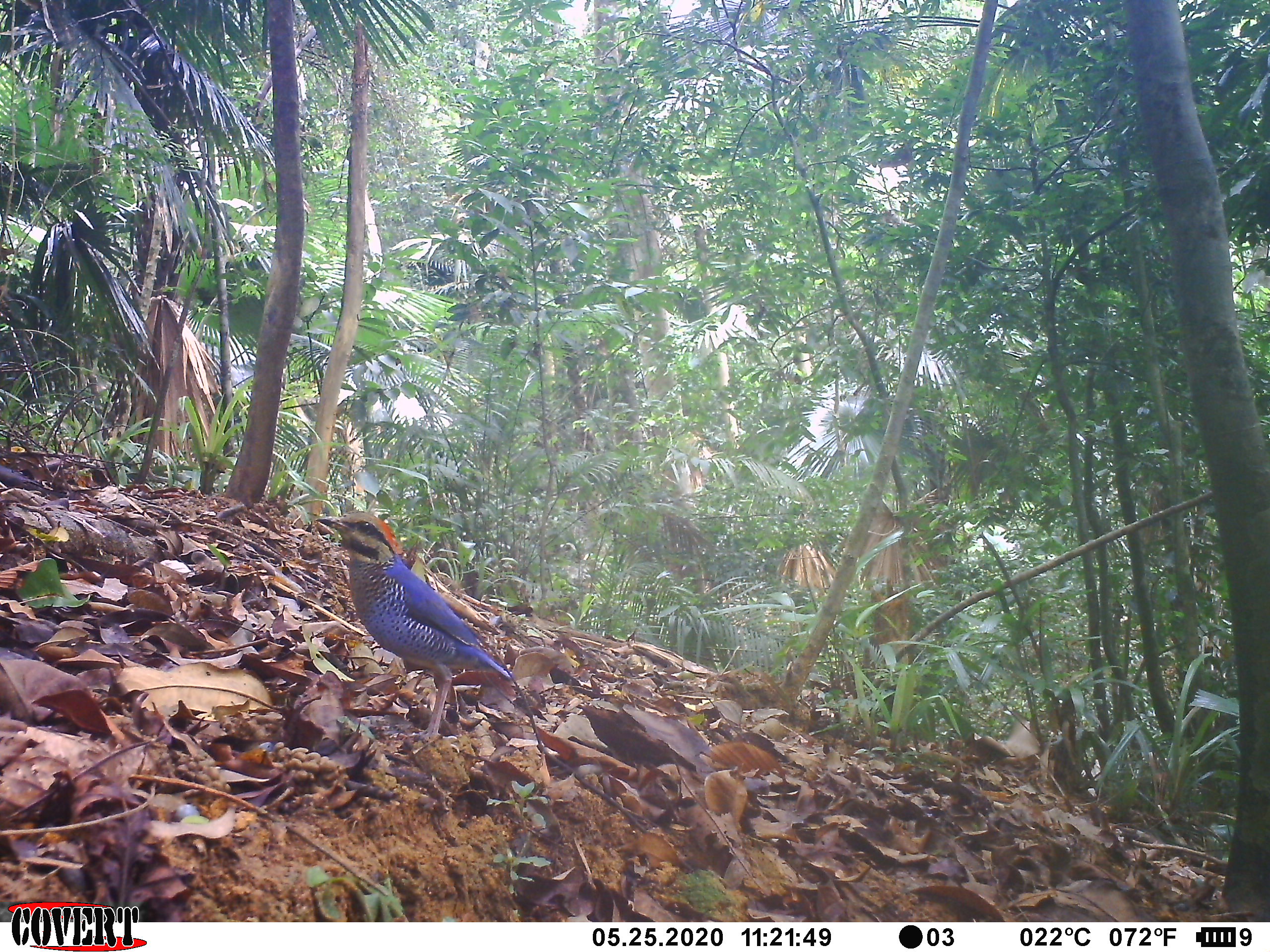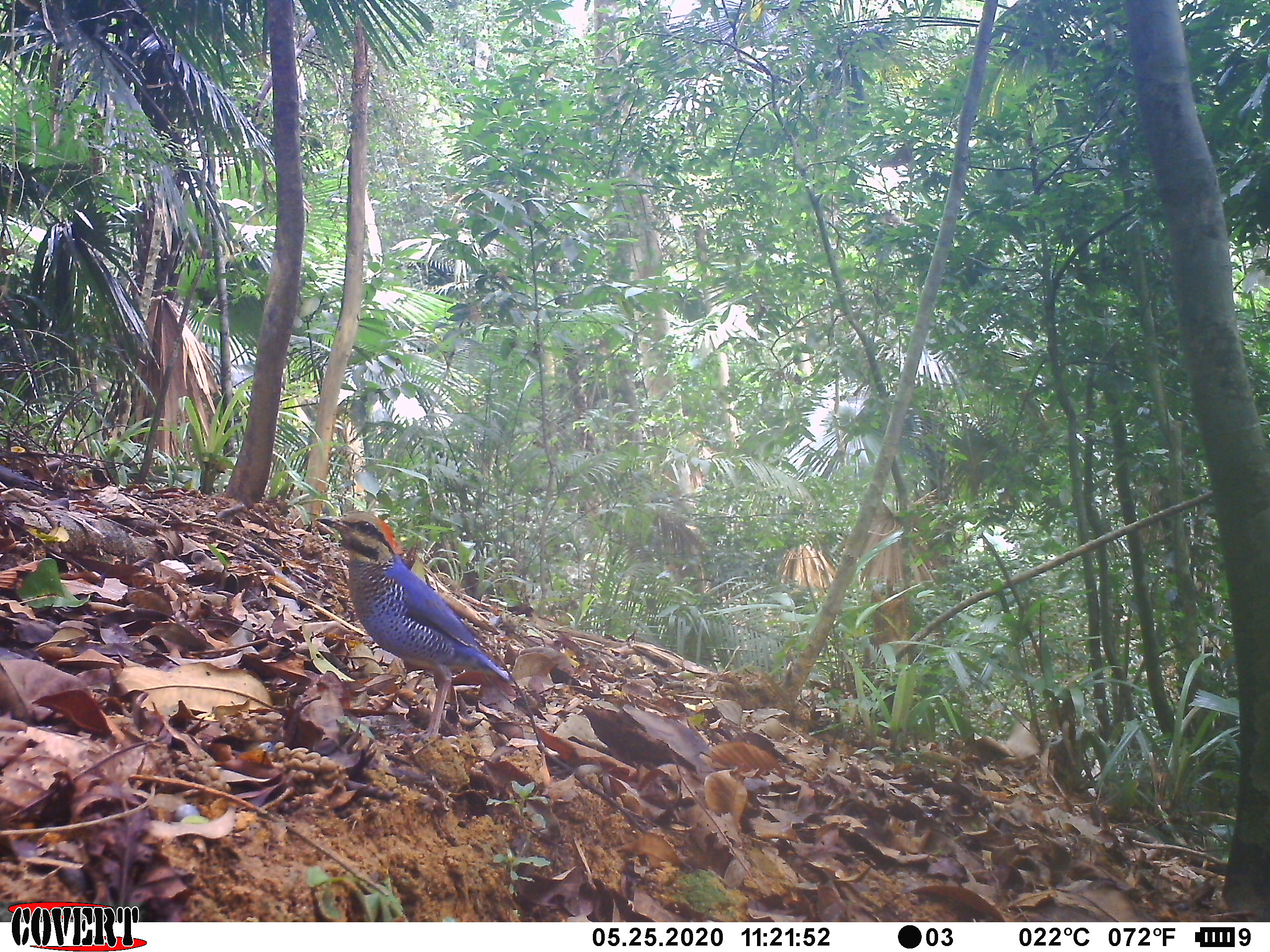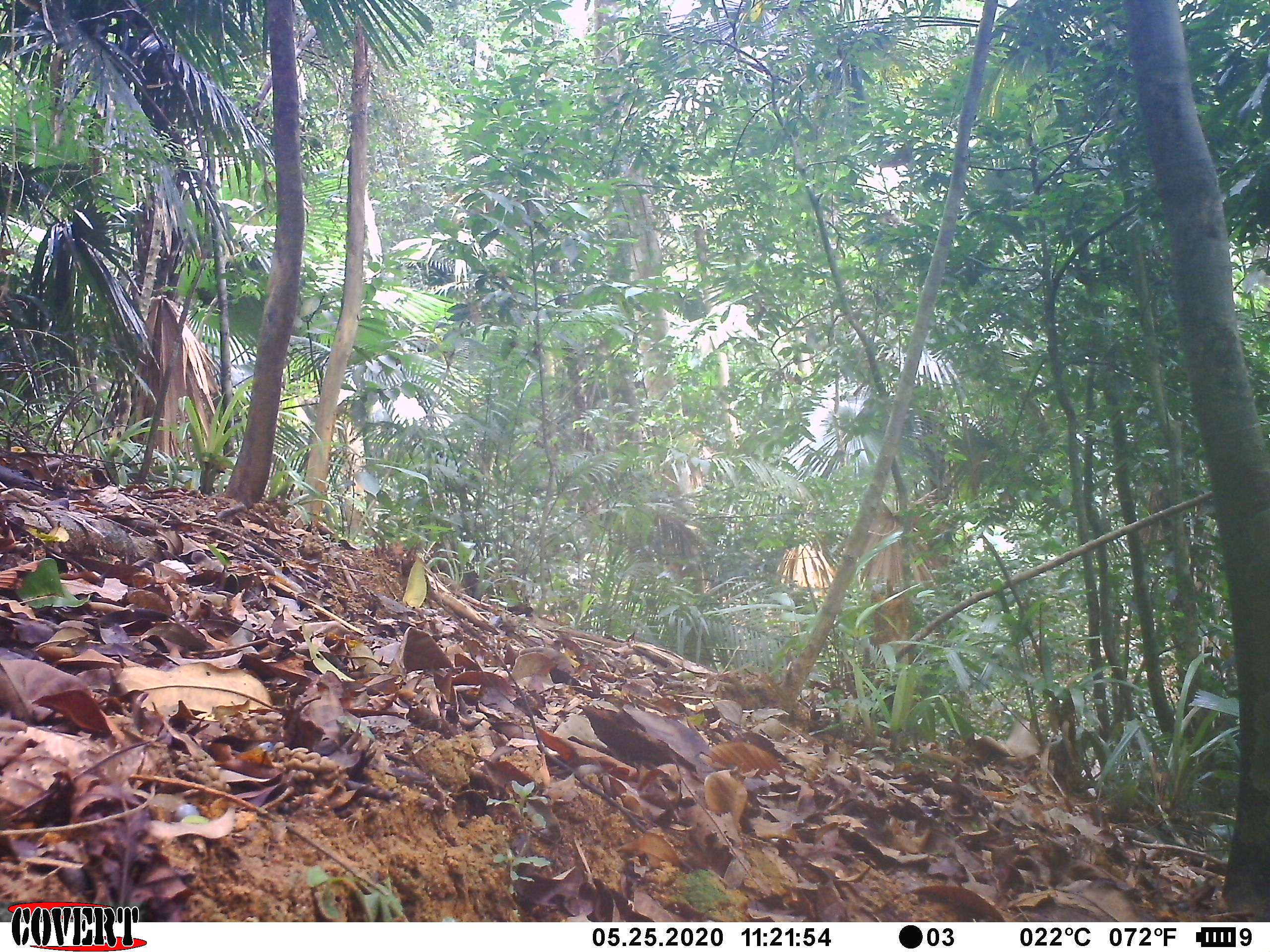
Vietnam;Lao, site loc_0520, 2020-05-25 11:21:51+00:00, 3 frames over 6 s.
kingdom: Animalia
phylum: Chordata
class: Aves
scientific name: Aves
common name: bird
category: unidentified bird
Unidentified bird (bird) (Aves). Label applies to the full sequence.